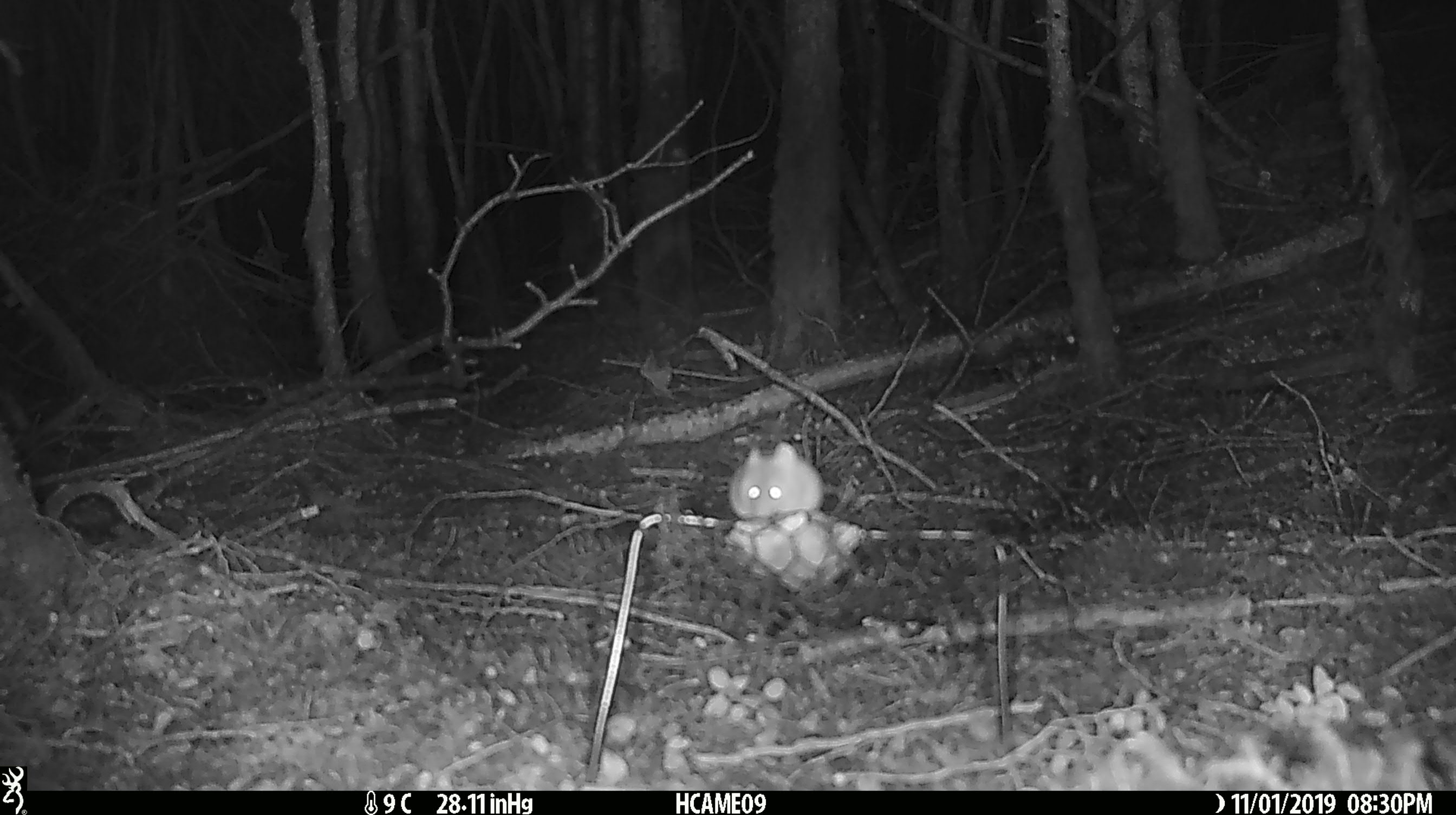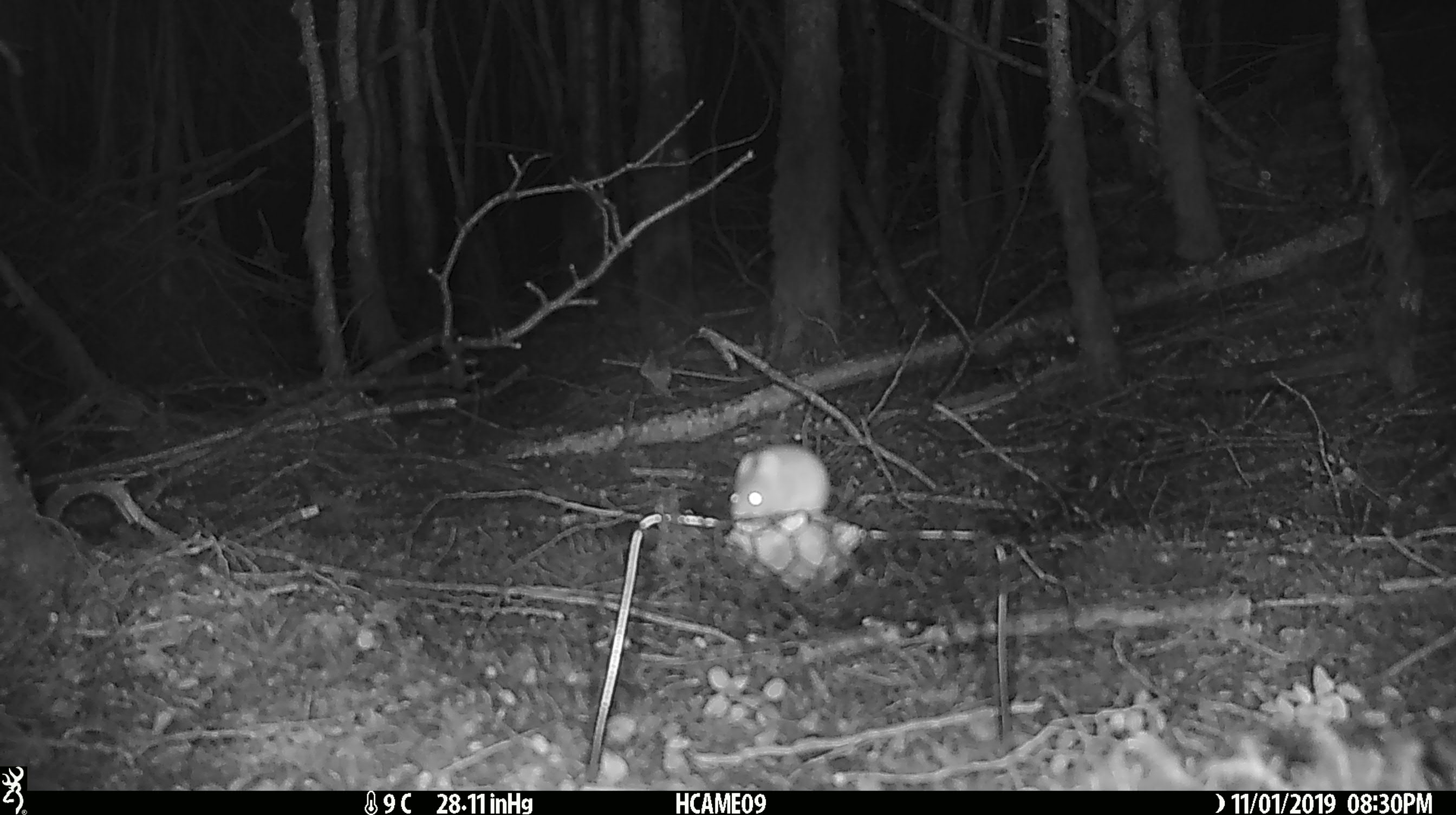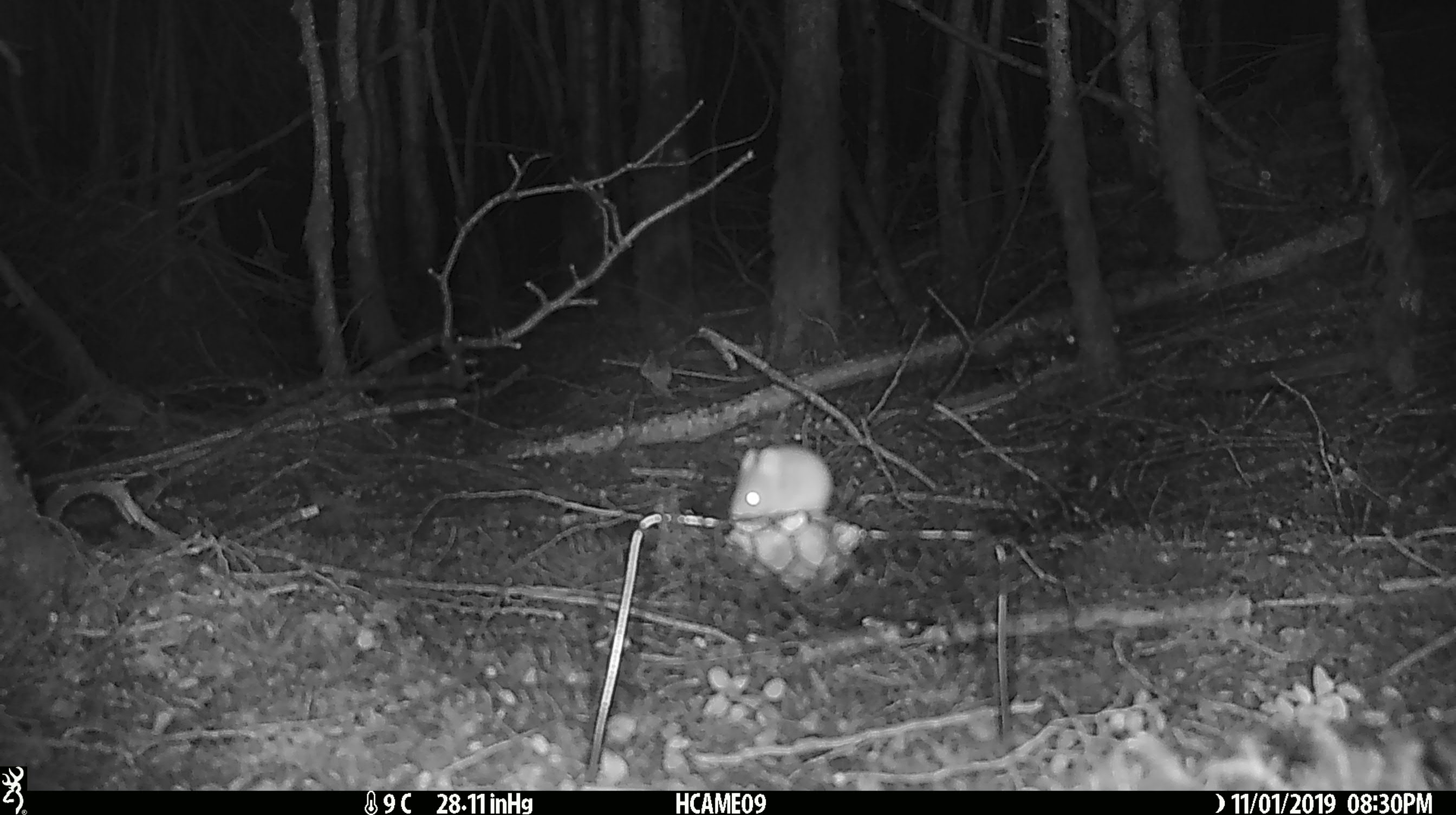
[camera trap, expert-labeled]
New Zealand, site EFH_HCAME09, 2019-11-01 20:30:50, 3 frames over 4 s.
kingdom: Animalia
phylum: Chordata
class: Mammalia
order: Rodentia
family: Muridae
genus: Mus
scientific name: Mus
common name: mouse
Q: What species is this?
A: Mouse (Mus).